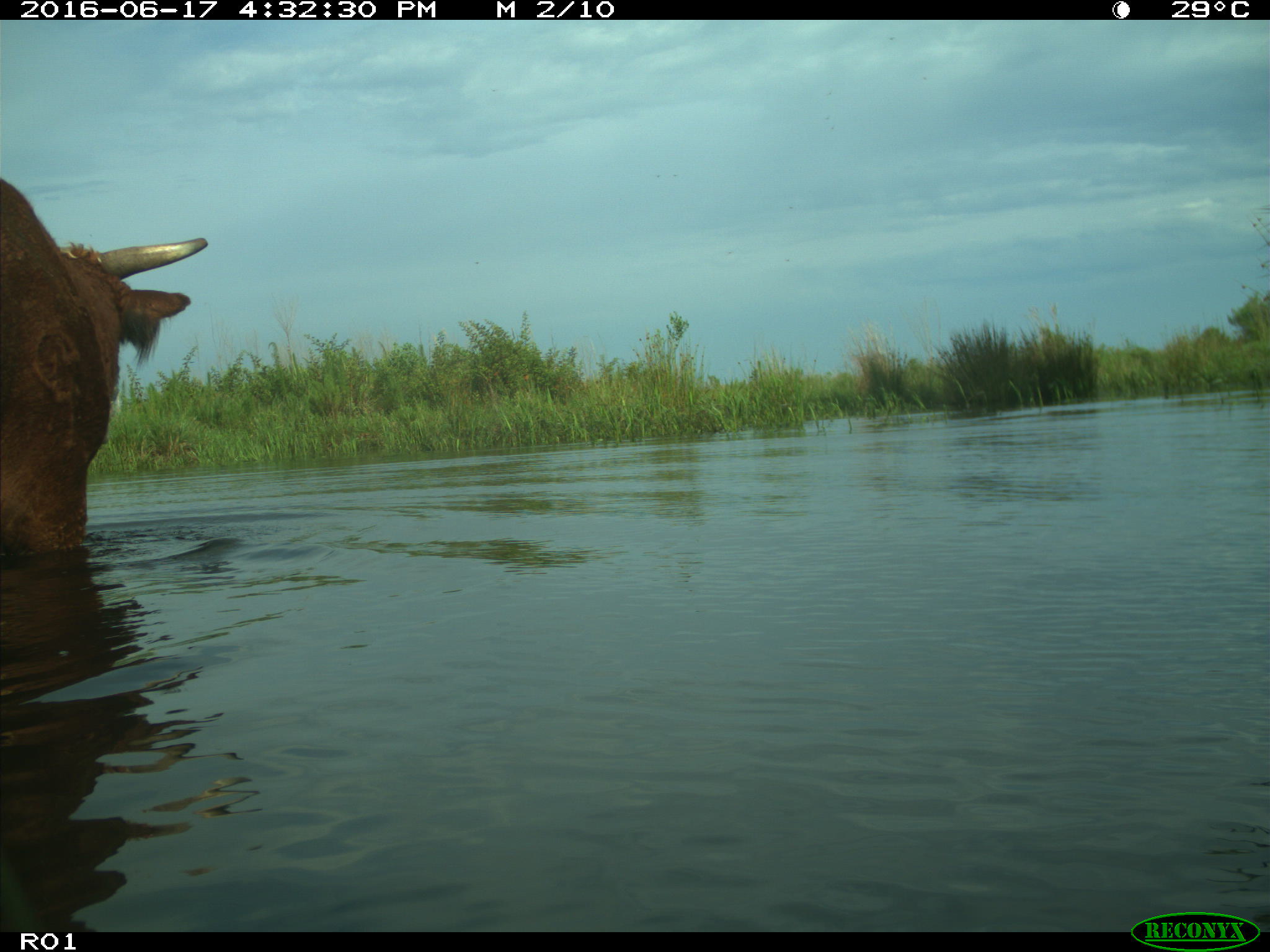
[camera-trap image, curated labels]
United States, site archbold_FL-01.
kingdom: Animalia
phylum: Chordata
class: Mammalia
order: Artiodactyla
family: Bovidae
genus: Bos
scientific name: Bos taurus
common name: domestic cow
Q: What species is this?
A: Bos taurus (domestic cow).